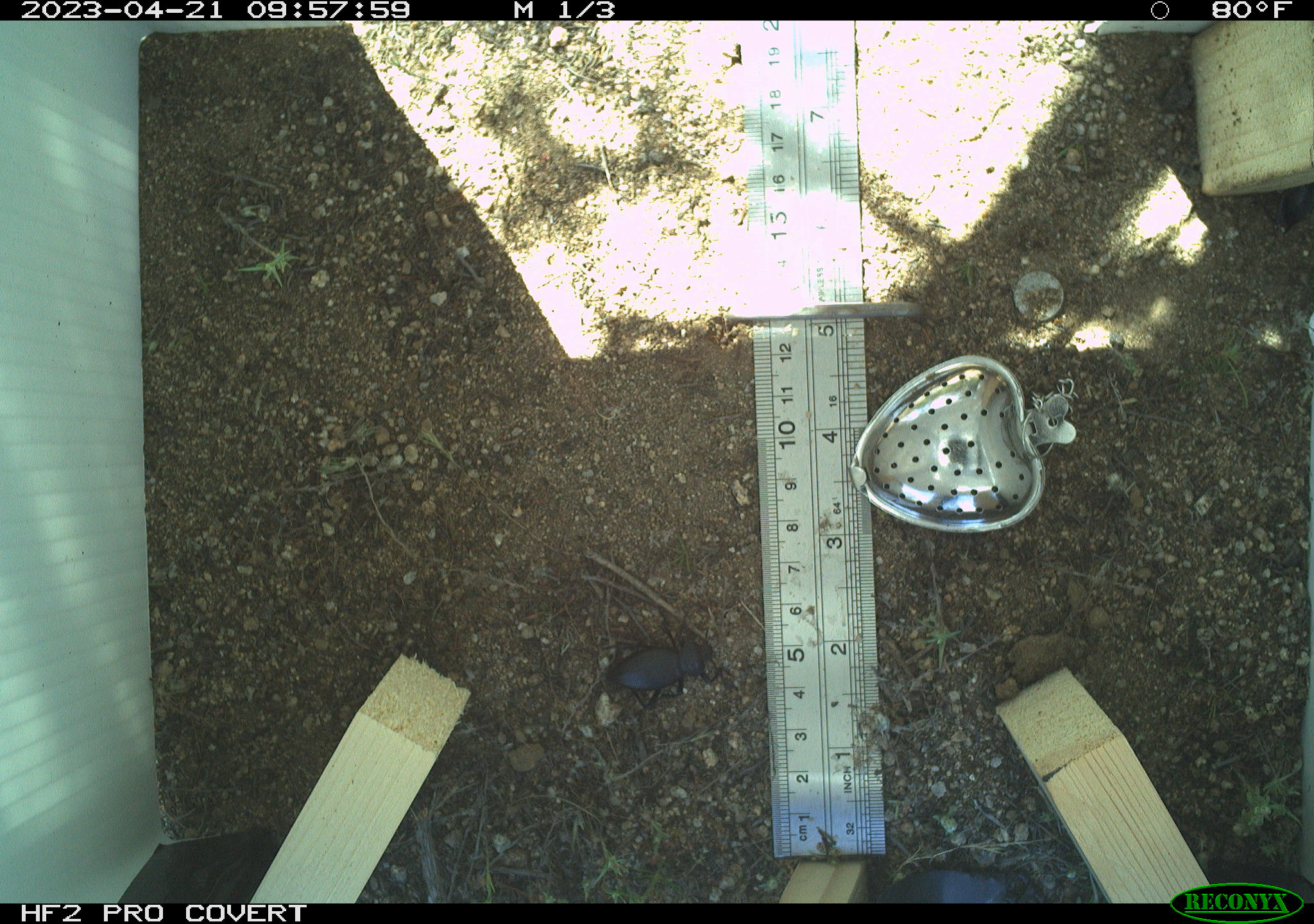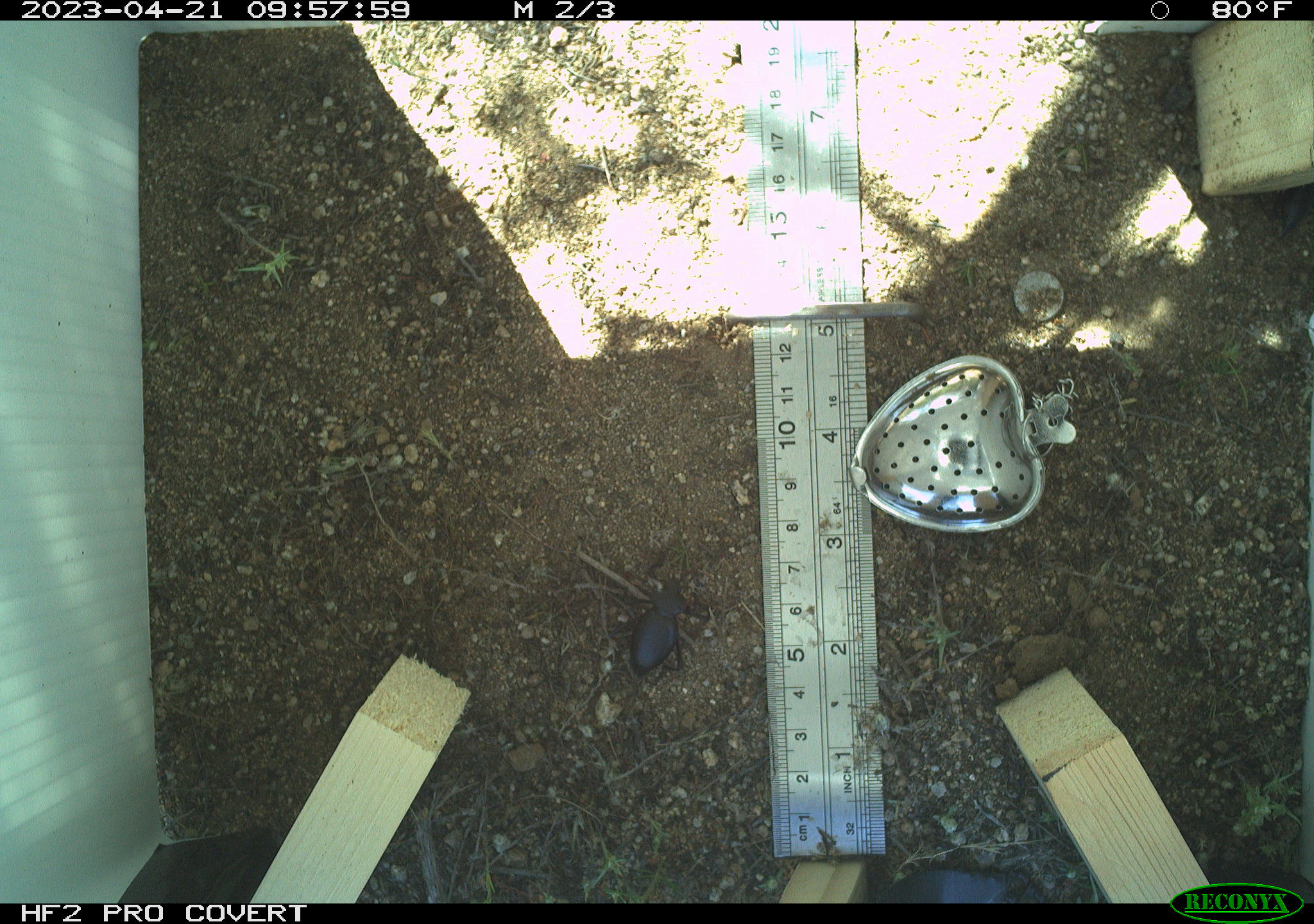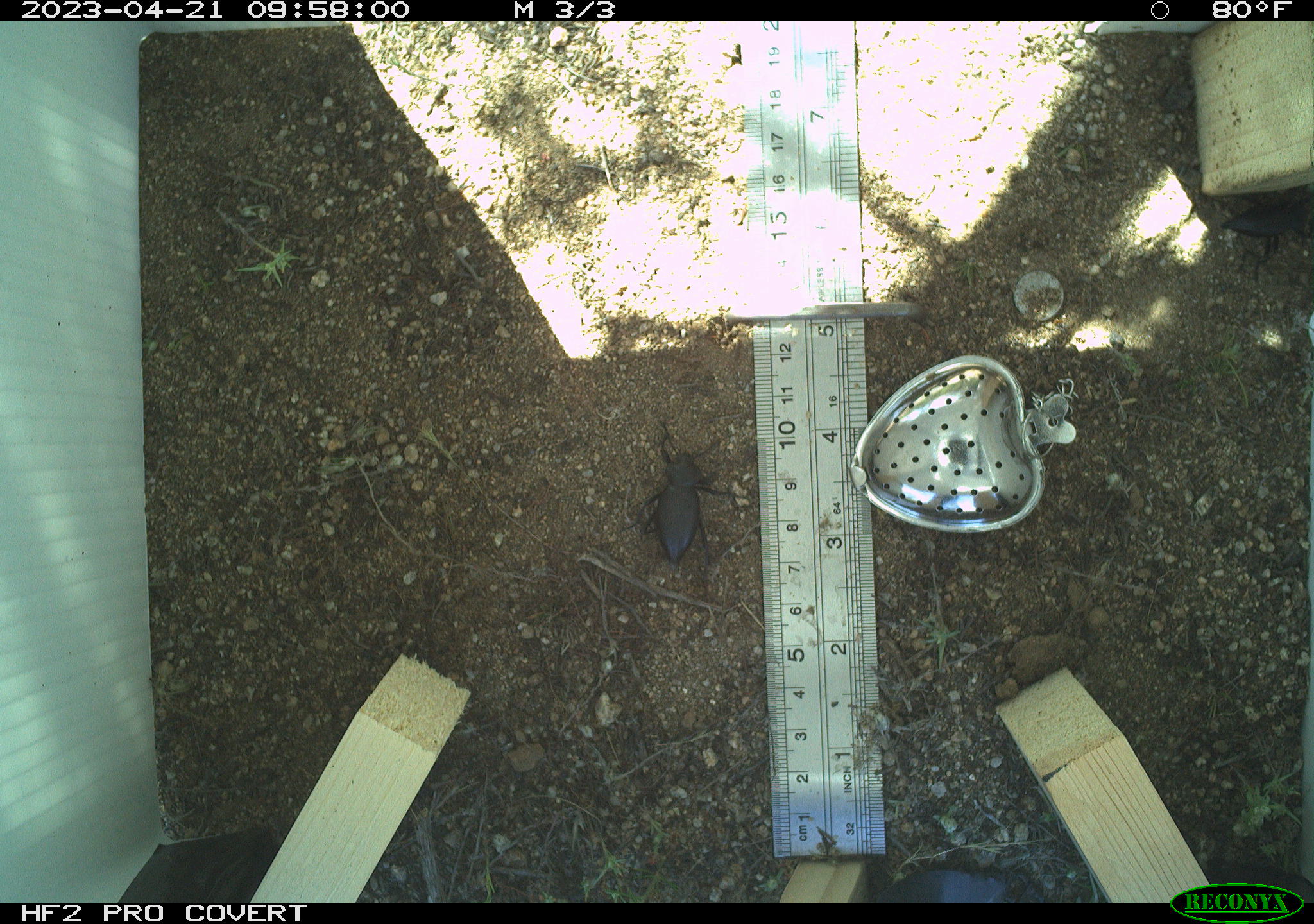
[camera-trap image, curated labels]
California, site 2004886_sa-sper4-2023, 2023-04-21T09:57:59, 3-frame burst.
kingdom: Animalia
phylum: Arthropoda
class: Insecta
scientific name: Insecta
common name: insect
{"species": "insect (Insecta)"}